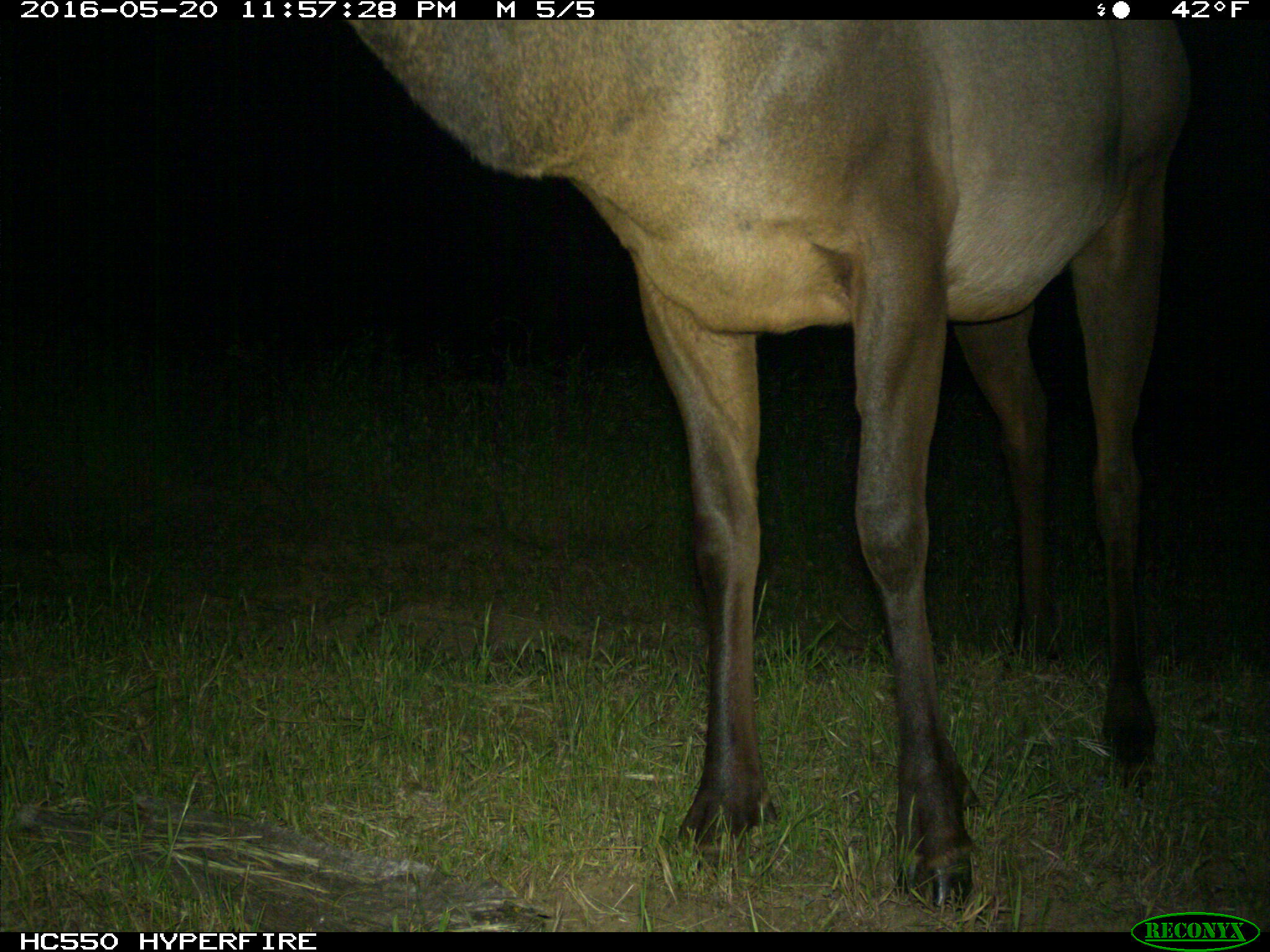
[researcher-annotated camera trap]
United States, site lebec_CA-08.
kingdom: Animalia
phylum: Chordata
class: Mammalia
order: Artiodactyla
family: Cervidae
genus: Cervus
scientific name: Cervus canadensis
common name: elk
Cervus canadensis (elk).